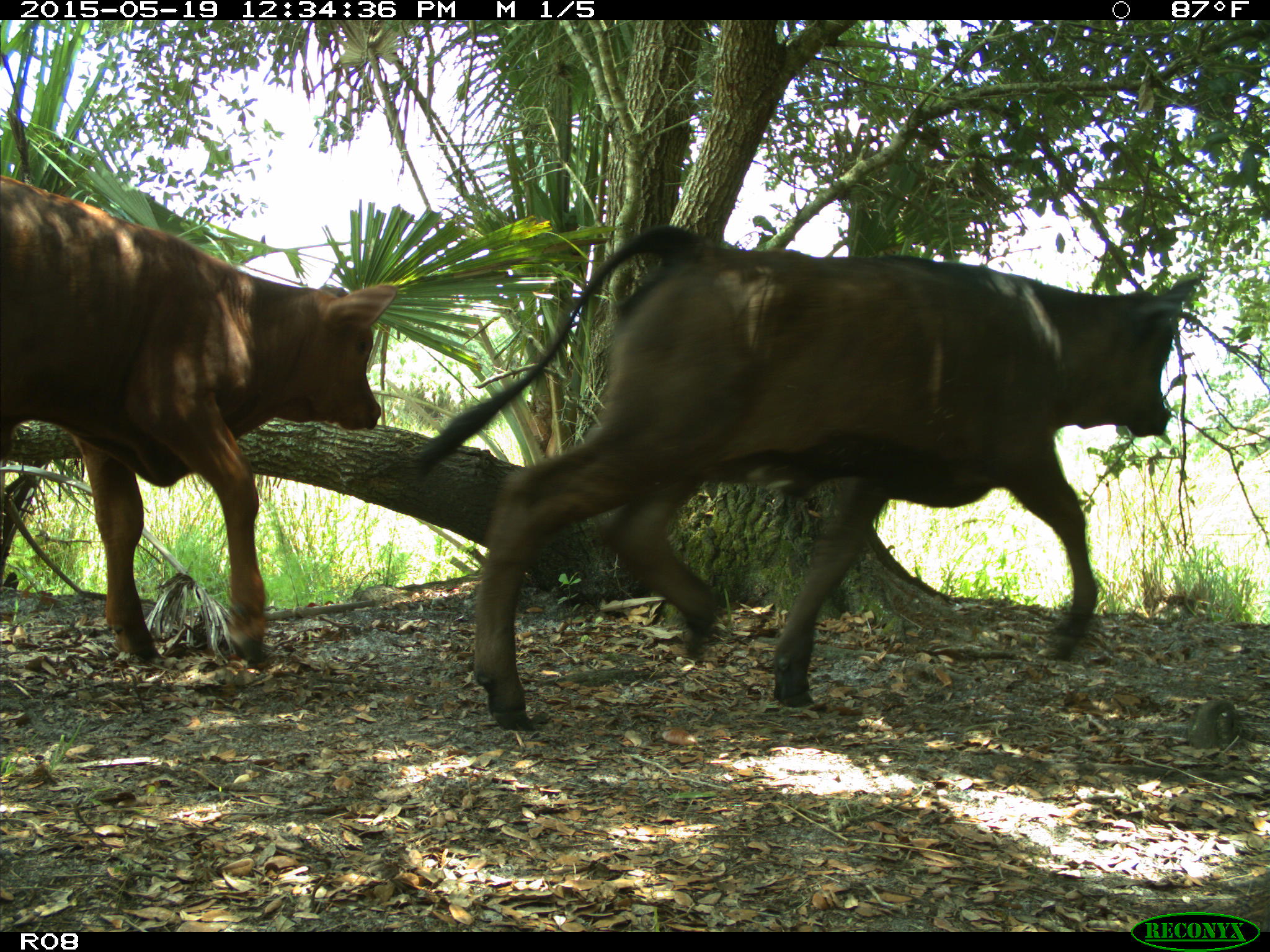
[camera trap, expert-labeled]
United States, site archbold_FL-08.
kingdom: Animalia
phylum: Chordata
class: Mammalia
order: Artiodactyla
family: Bovidae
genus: Bos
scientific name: Bos taurus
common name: domestic cow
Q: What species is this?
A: Bos taurus (domestic cow).